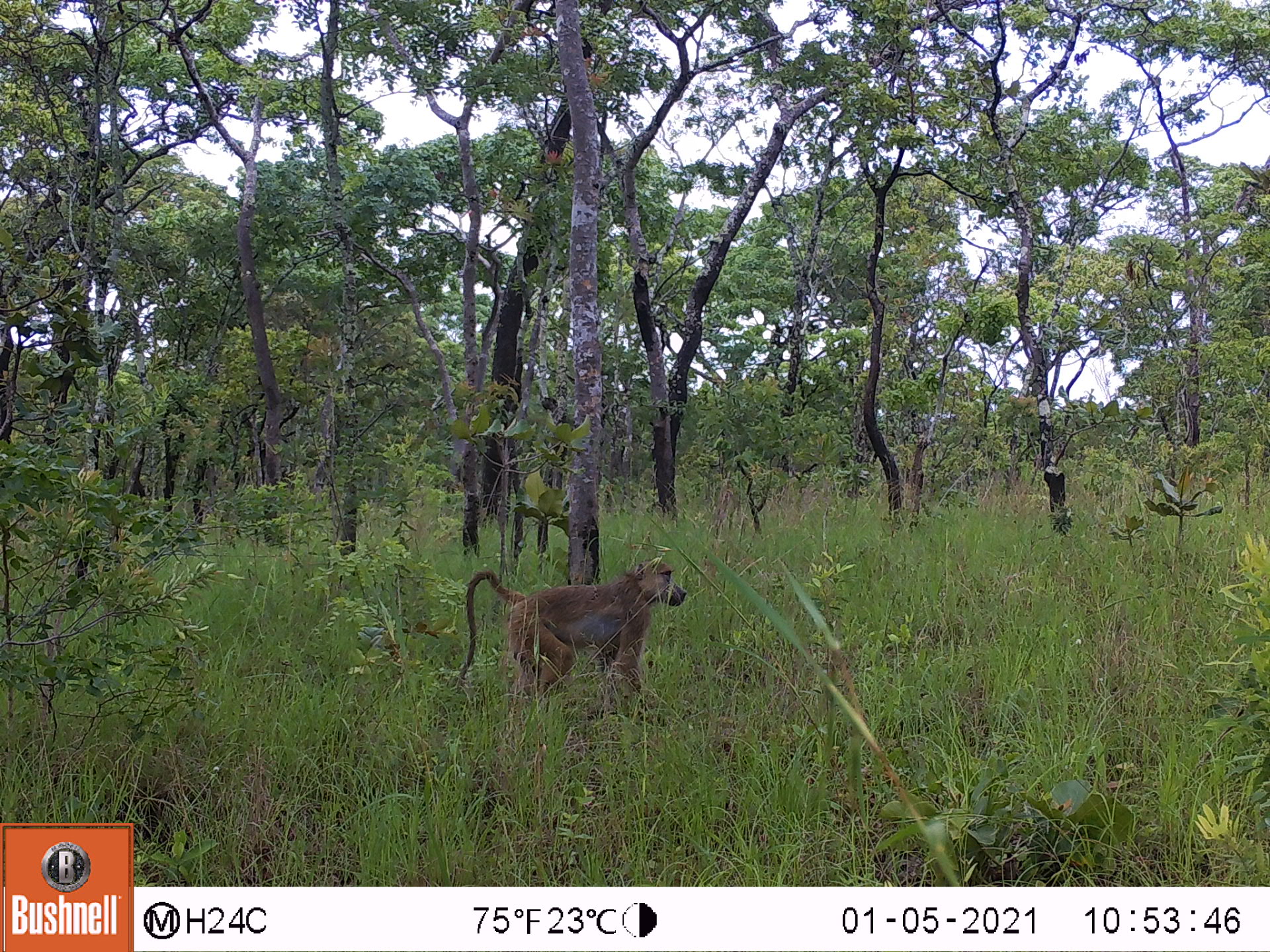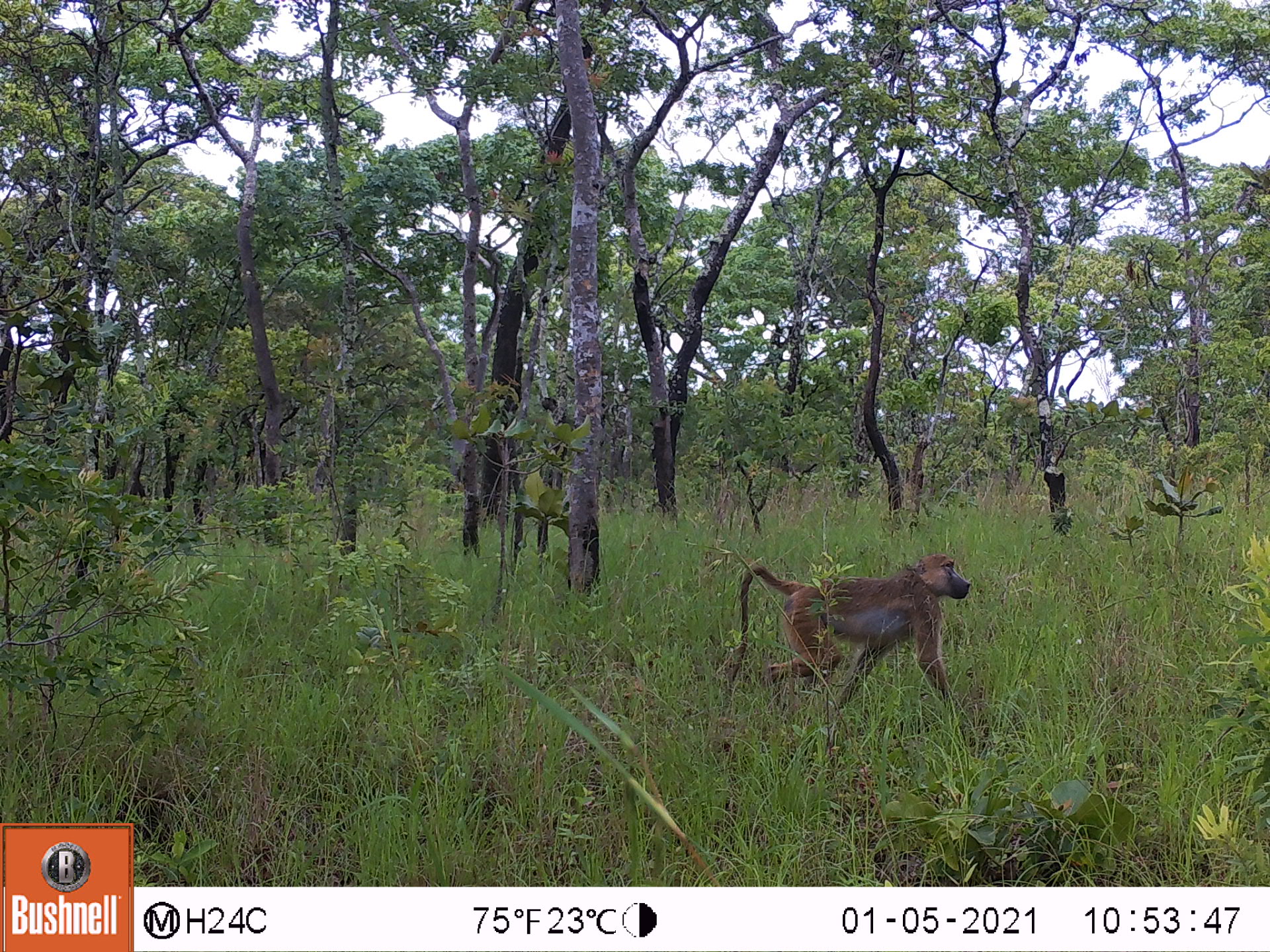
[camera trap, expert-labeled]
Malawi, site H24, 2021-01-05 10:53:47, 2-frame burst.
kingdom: Animalia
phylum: Chordata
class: Mammalia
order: Primates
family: Cercopithecidae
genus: Papio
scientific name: Papio cynocephalus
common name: yellow baboon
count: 1